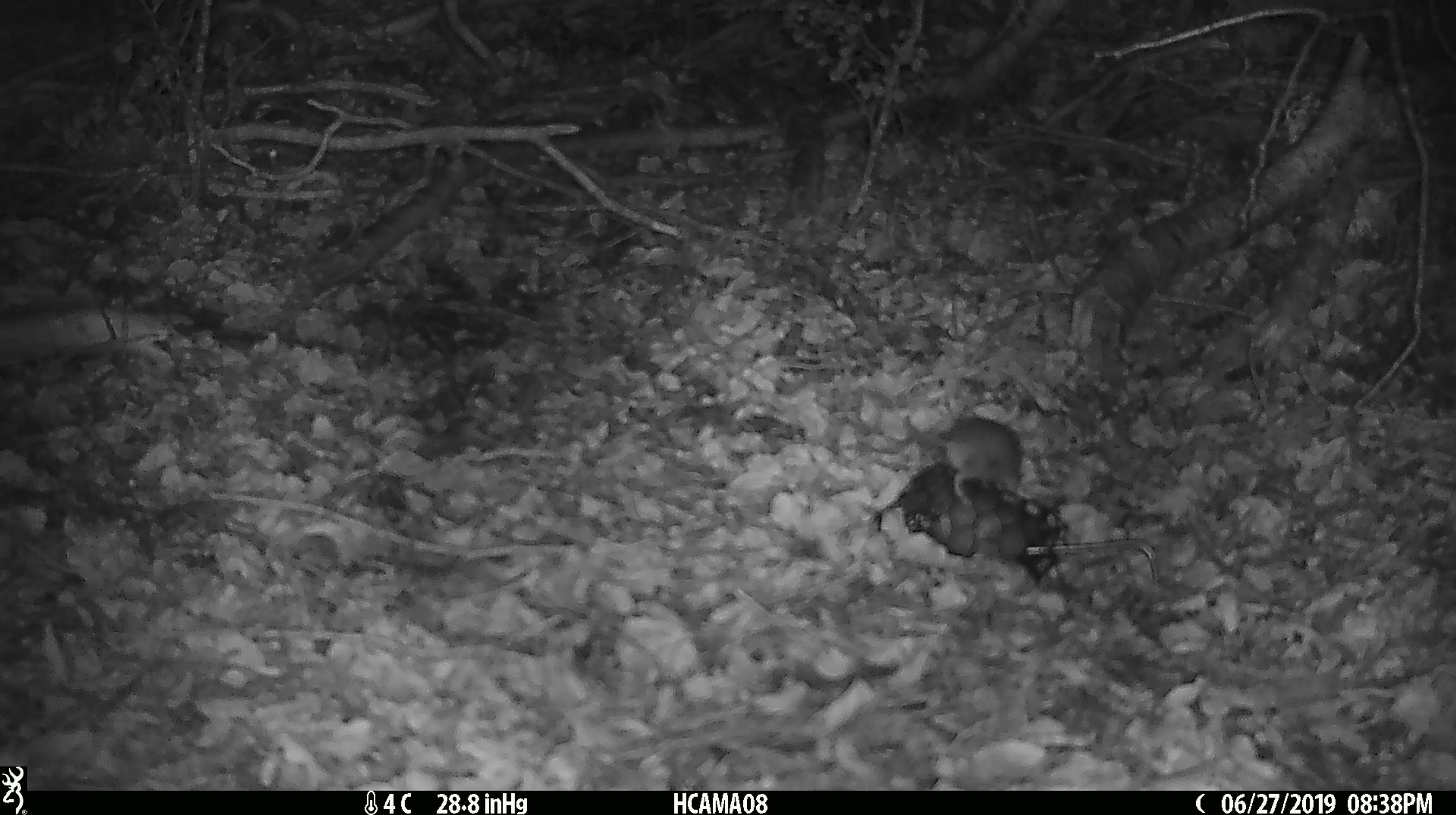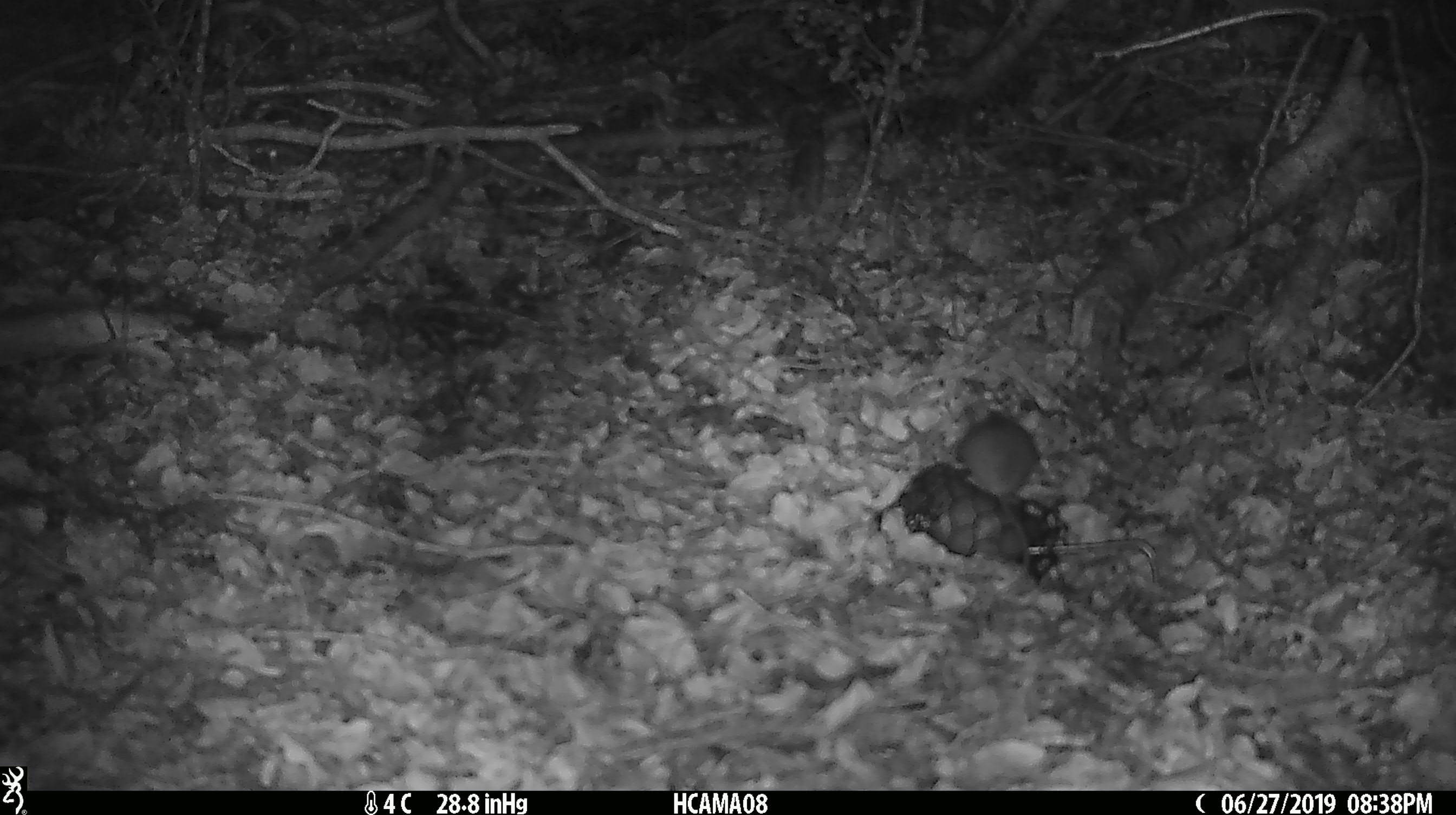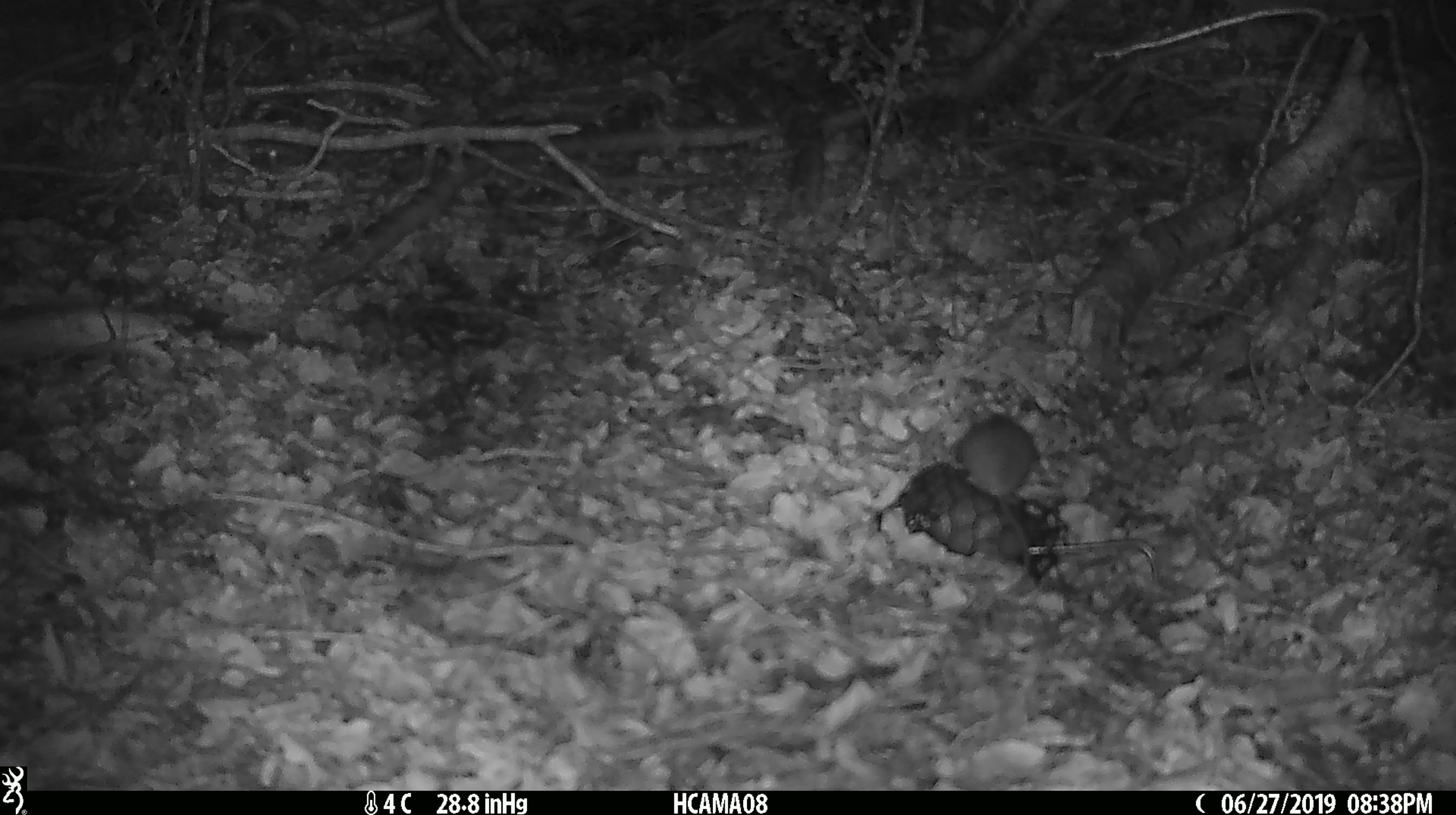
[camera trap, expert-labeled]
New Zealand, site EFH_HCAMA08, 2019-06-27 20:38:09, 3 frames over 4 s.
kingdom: Animalia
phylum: Chordata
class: Mammalia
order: Rodentia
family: Muridae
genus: Mus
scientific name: Mus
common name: mouse